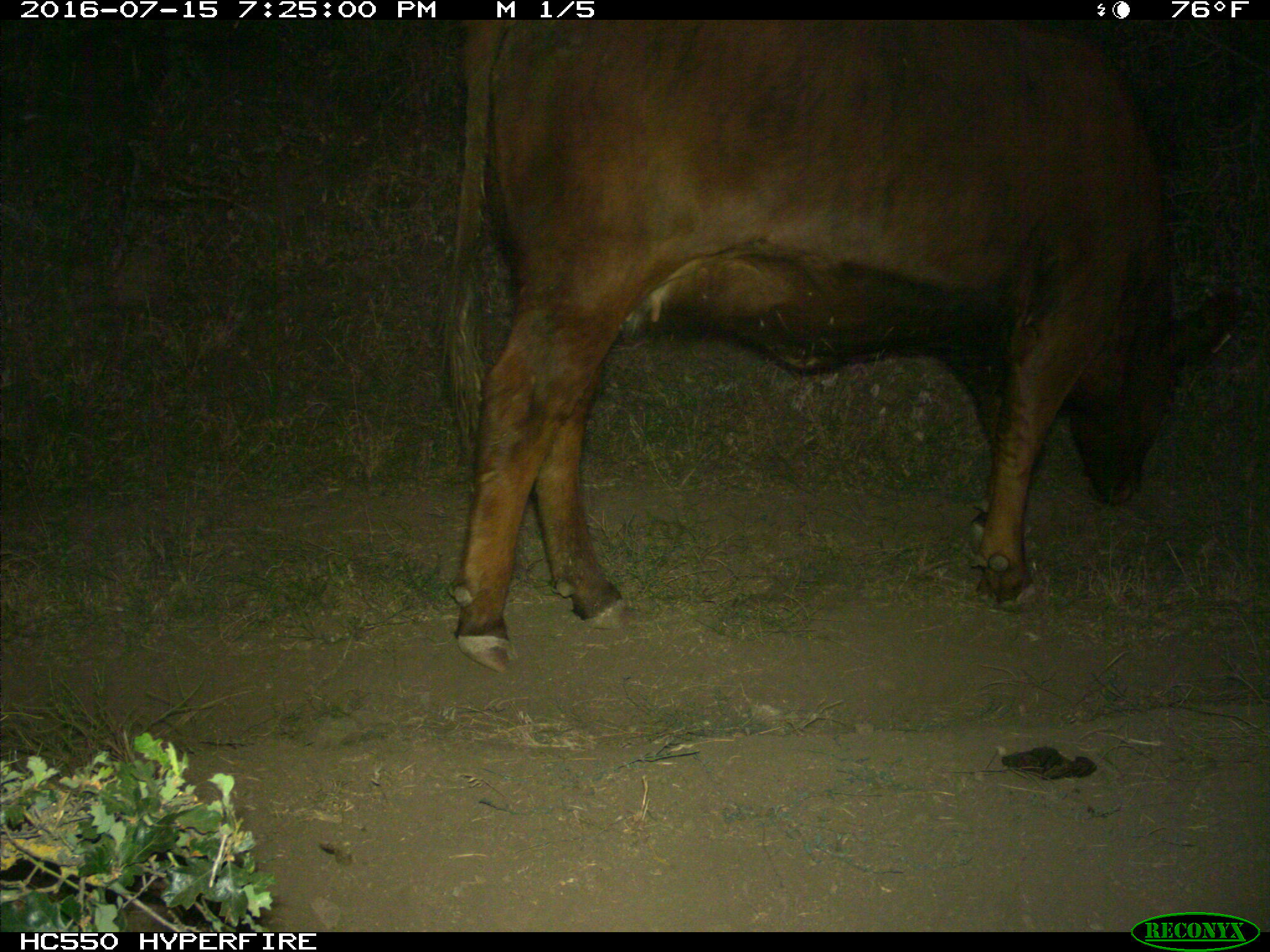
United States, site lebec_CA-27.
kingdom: Animalia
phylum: Chordata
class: Mammalia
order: Artiodactyla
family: Bovidae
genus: Bos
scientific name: Bos taurus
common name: domestic cow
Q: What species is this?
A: Bos taurus (domestic cow).